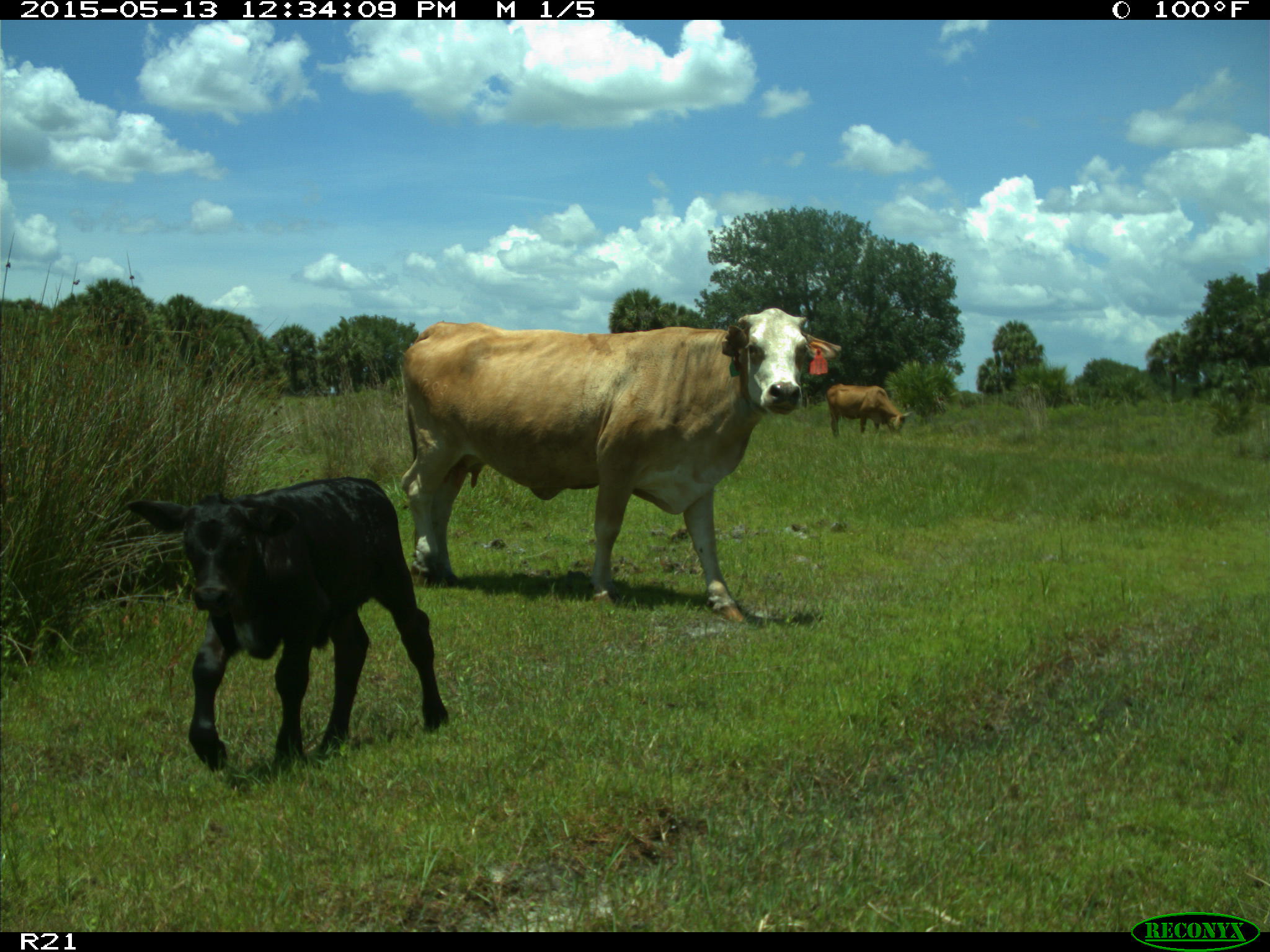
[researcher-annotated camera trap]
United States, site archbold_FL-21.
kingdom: Animalia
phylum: Chordata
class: Mammalia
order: Artiodactyla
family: Bovidae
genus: Bos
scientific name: Bos taurus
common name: domestic cow